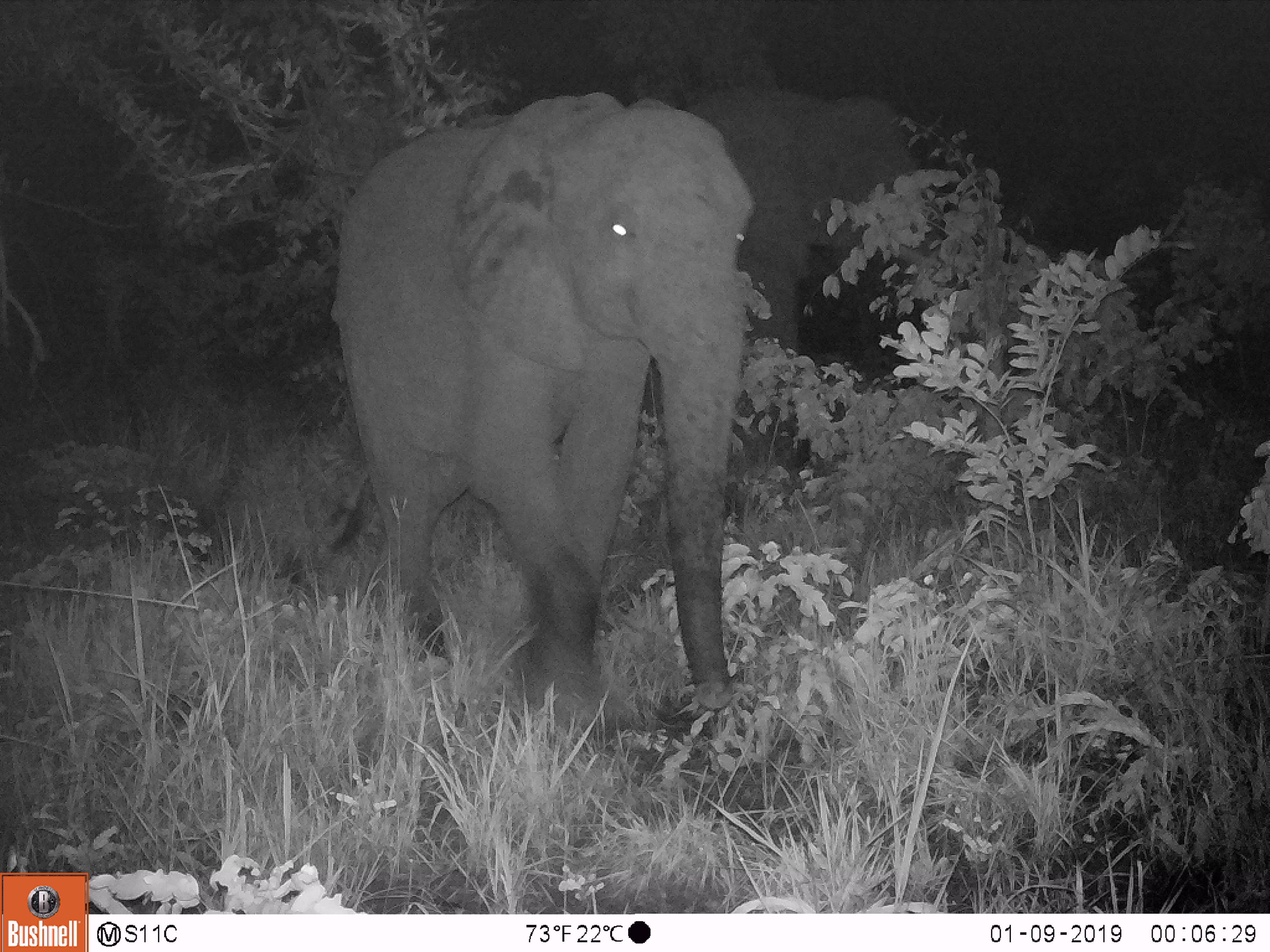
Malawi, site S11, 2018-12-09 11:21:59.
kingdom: Animalia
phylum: Chordata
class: Mammalia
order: Proboscidea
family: Elephantidae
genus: Loxodonta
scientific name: Loxodonta africana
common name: african savanna elephant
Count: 2.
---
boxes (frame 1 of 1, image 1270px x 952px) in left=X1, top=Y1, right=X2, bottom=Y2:
african savanna elephant: left=330, top=91, right=764, bottom=727; left=658, top=66, right=970, bottom=370